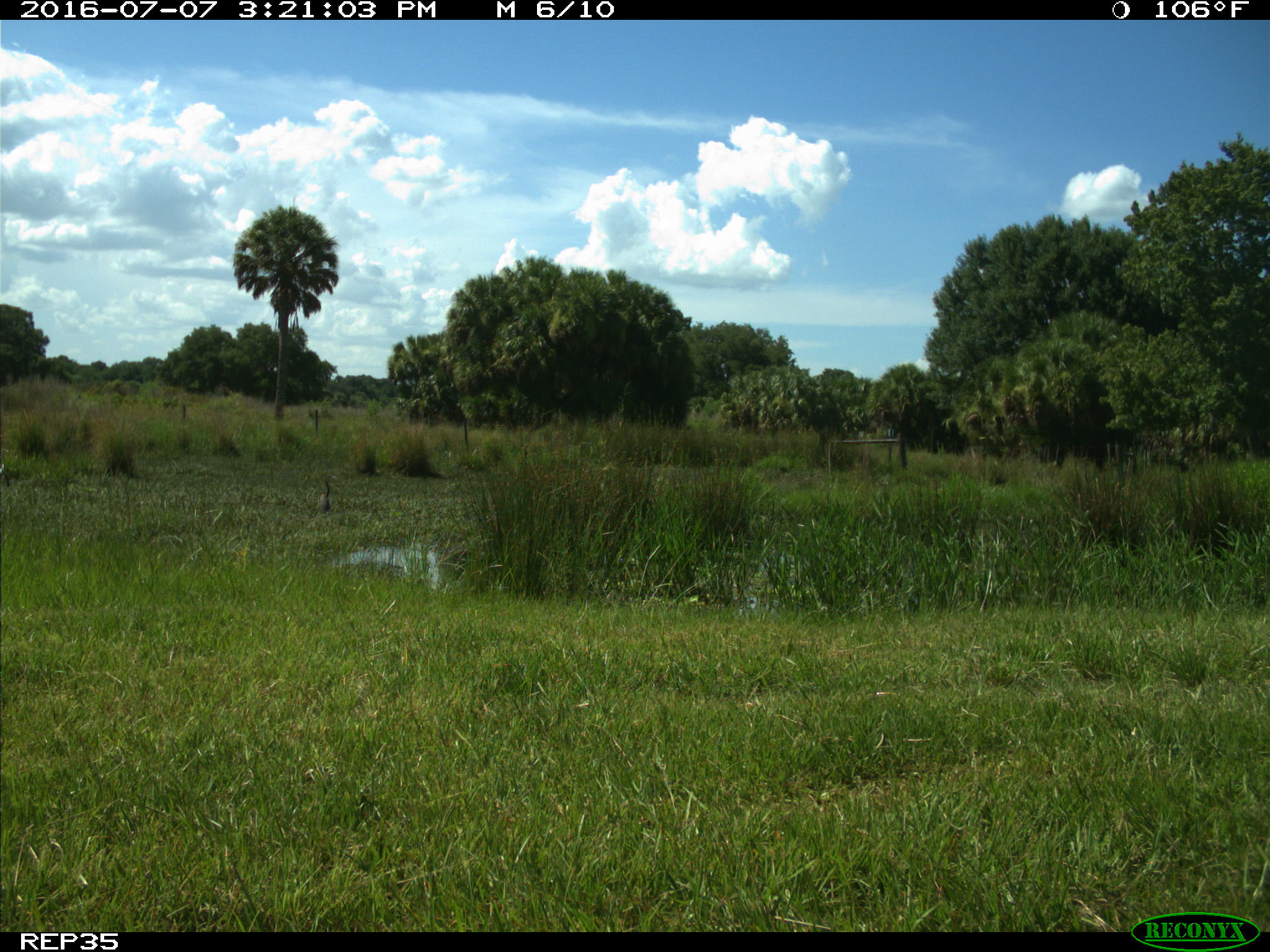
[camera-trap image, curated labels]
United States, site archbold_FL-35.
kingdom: Animalia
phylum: Chordata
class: Mammalia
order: Carnivora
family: Procyonidae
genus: Procyon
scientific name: Procyon lotor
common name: common raccoon